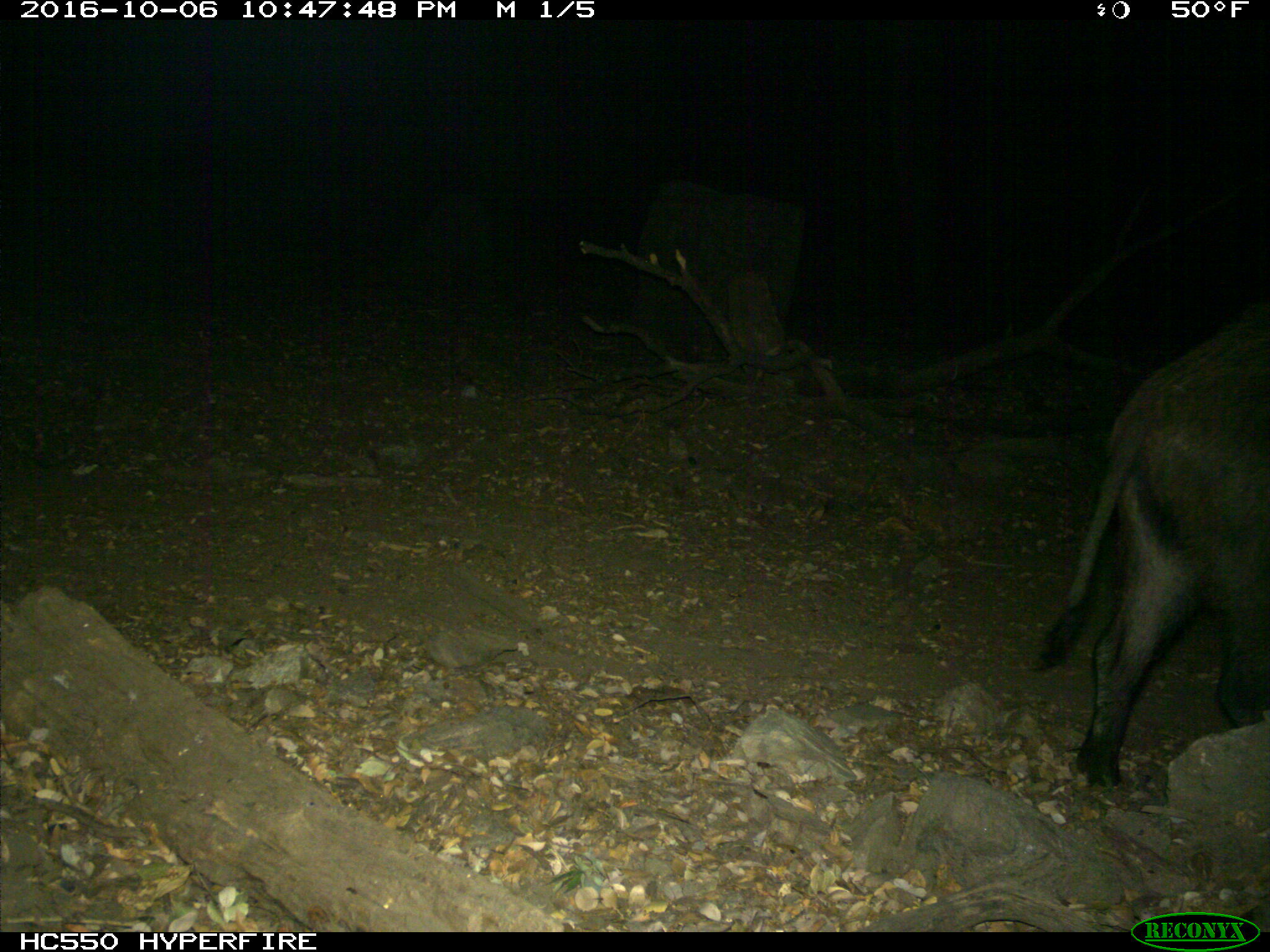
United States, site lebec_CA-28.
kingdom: Animalia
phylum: Chordata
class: Mammalia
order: Artiodactyla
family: Suidae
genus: Sus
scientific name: Sus scrofa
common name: wild boar